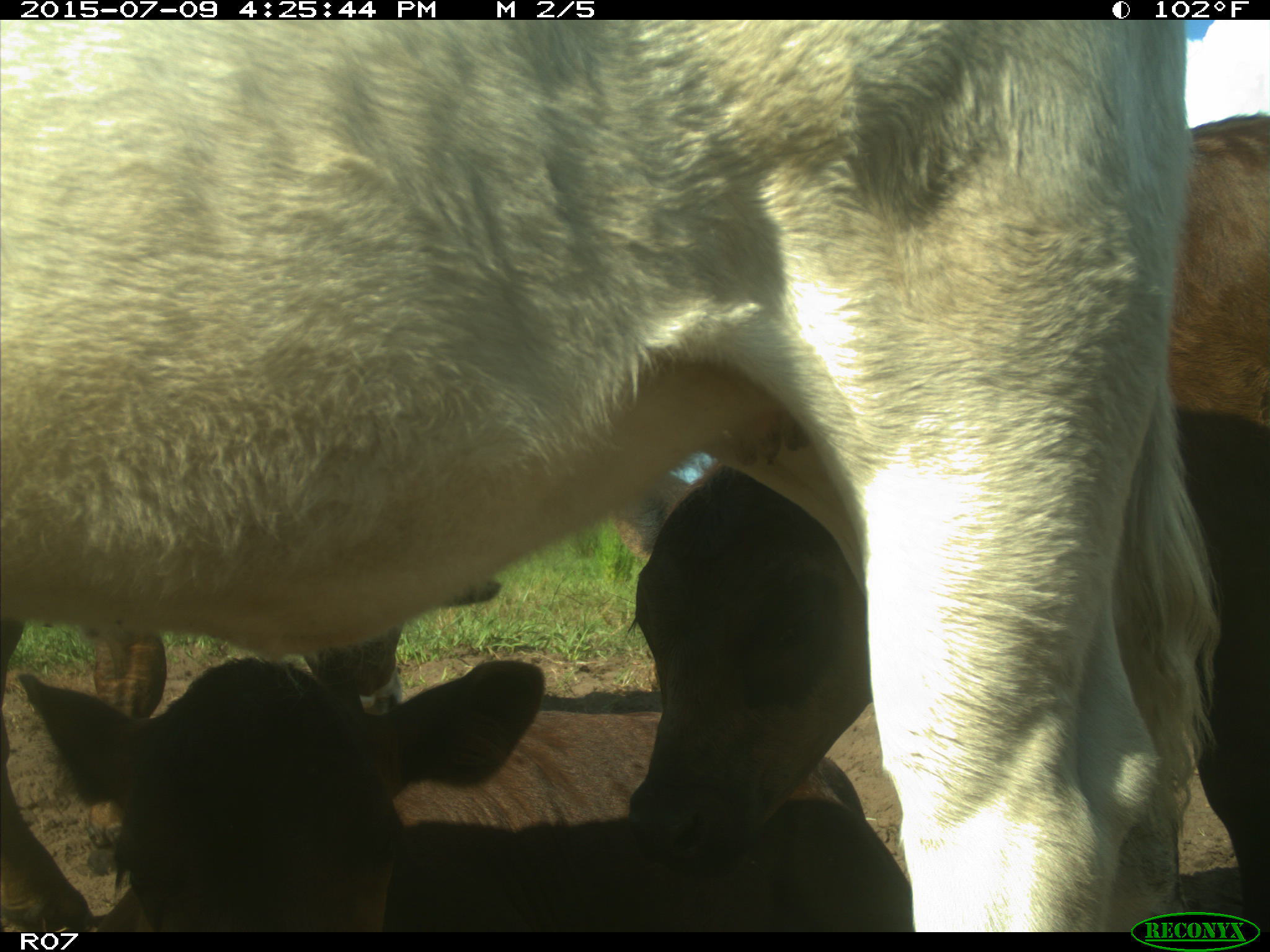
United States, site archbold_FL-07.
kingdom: Animalia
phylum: Chordata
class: Mammalia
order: Artiodactyla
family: Bovidae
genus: Bos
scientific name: Bos taurus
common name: domestic cow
Bos taurus (domestic cow).